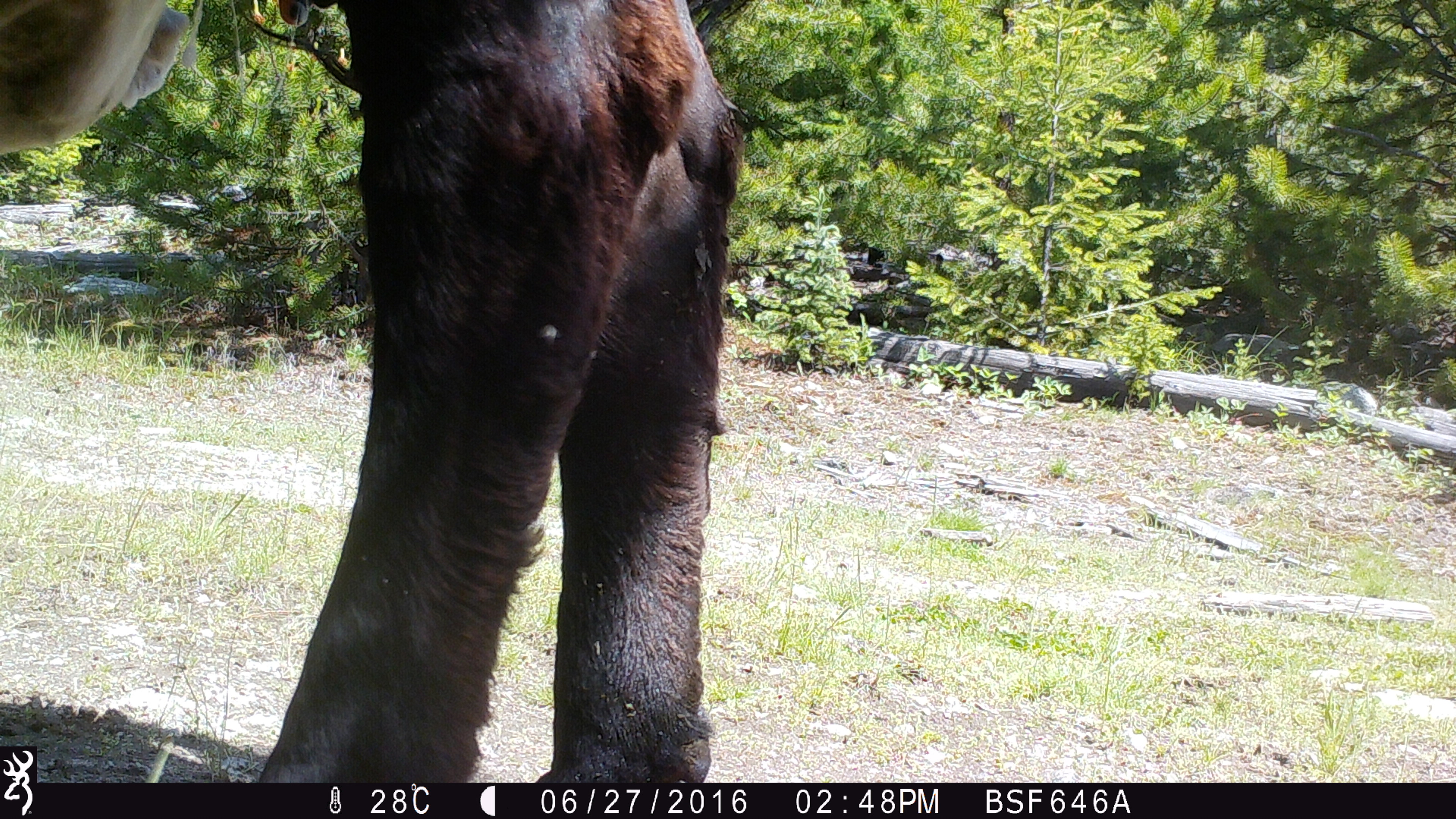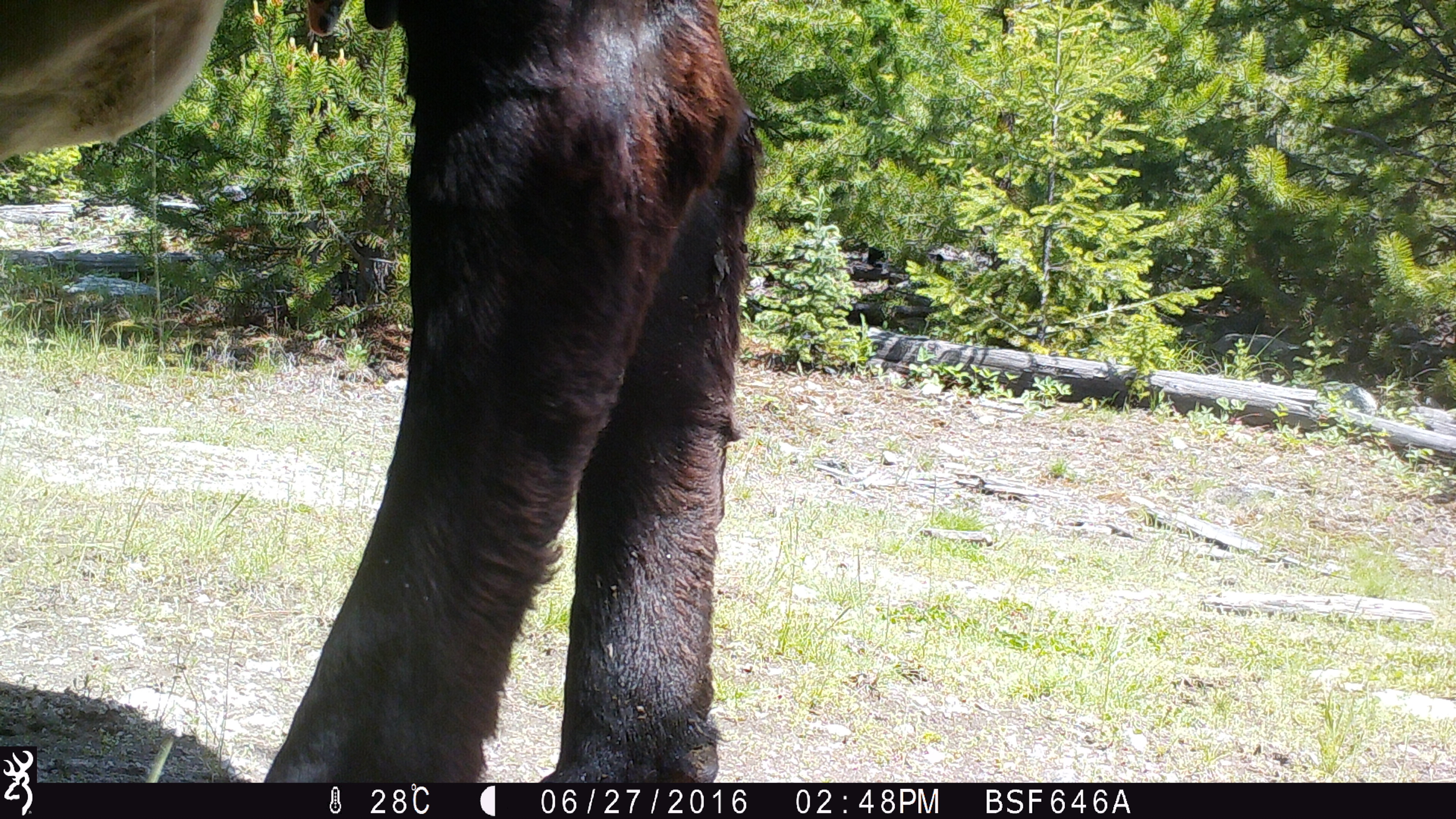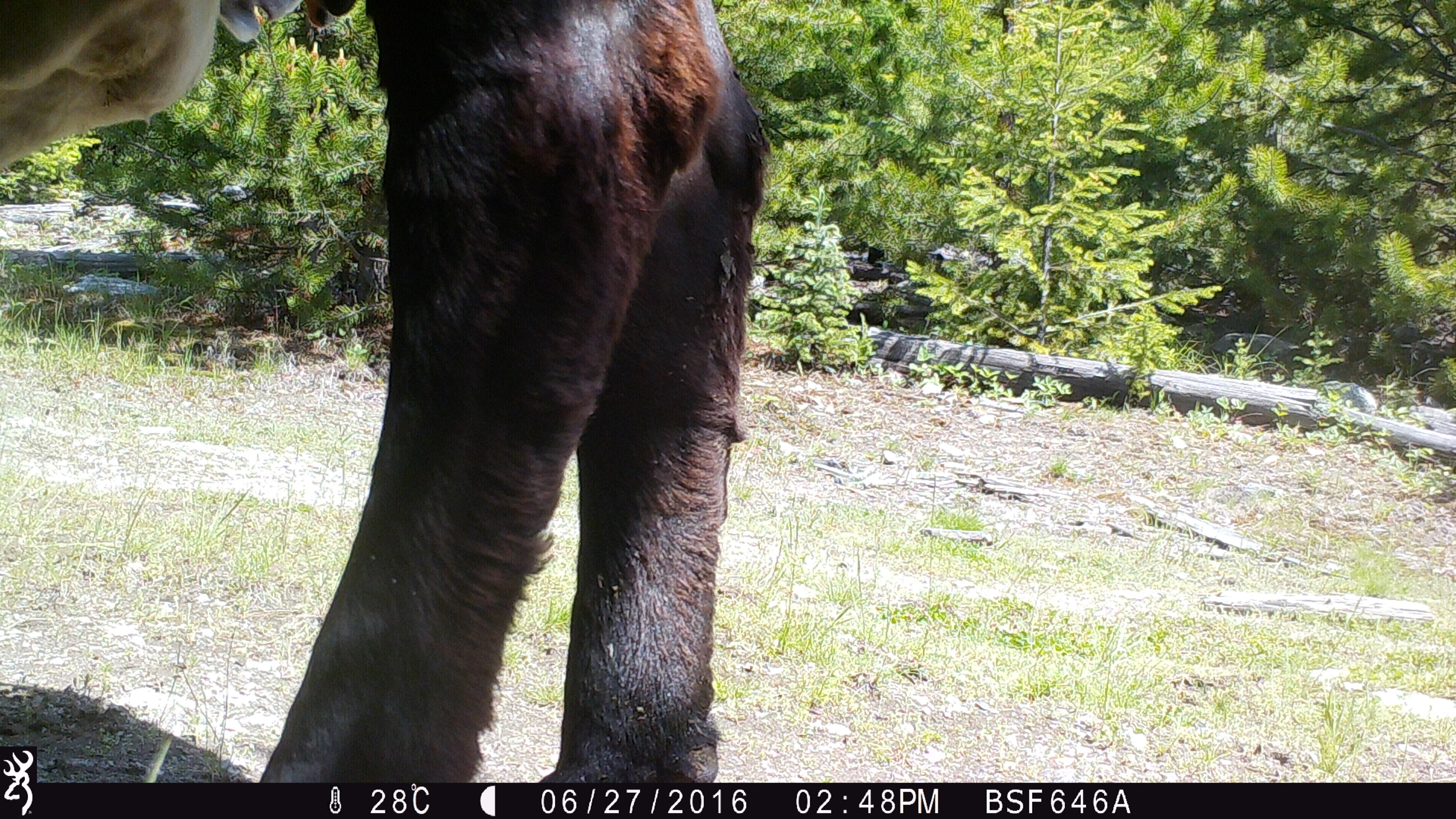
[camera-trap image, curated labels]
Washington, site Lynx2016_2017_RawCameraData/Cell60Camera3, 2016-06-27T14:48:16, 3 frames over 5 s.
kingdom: Animalia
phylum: Chordata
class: Mammalia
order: Artiodactyla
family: Bovidae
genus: Bos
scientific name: Bos taurus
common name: domestic cattle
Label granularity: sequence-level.